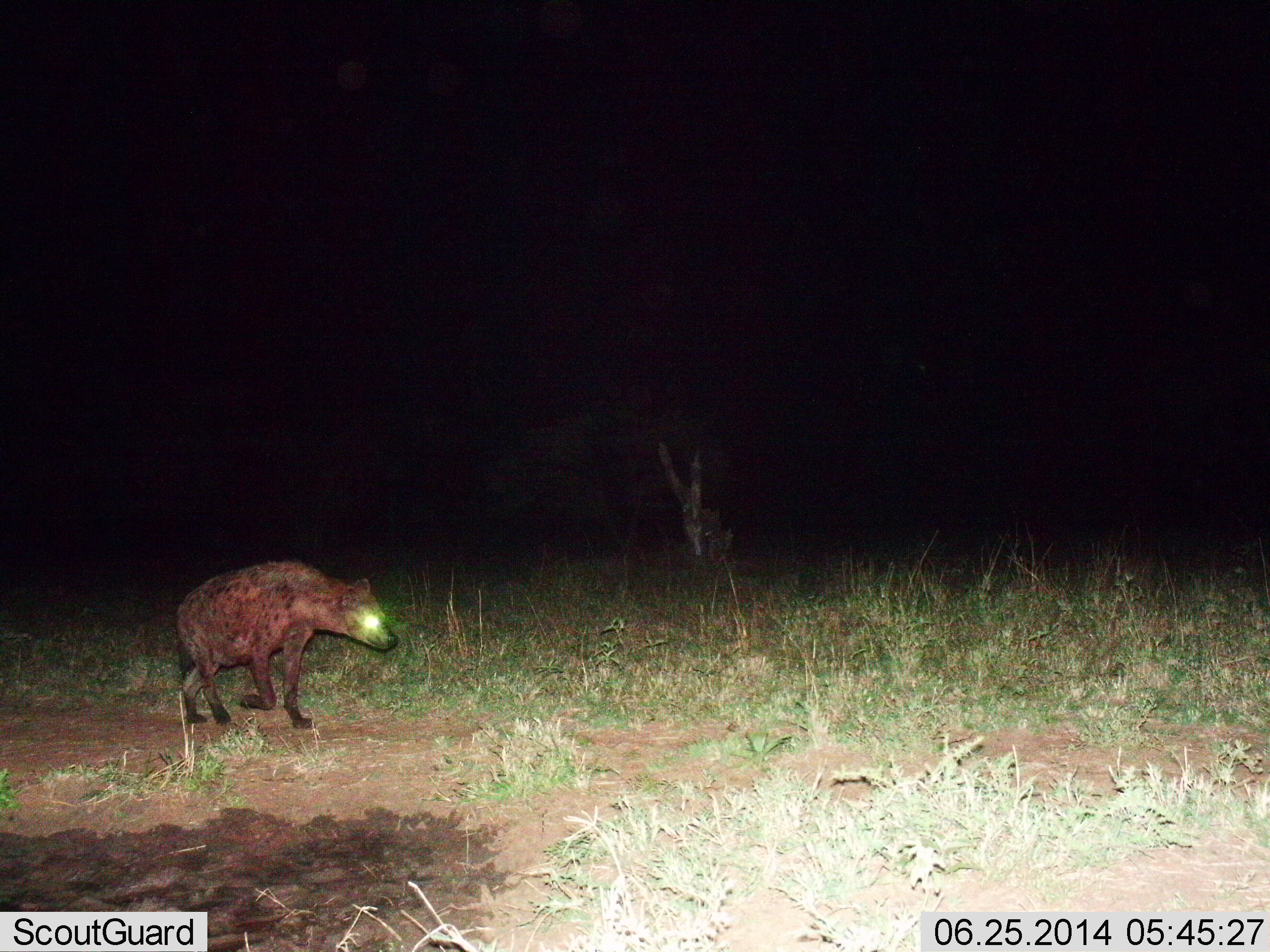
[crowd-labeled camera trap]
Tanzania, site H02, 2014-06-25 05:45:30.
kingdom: Animalia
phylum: Chordata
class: Mammalia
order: Carnivora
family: Hyaenidae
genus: Crocuta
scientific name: Crocuta crocuta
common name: spotted hyena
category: hyenaspotted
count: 1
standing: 30%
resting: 0%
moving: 80%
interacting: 0%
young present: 0%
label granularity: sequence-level